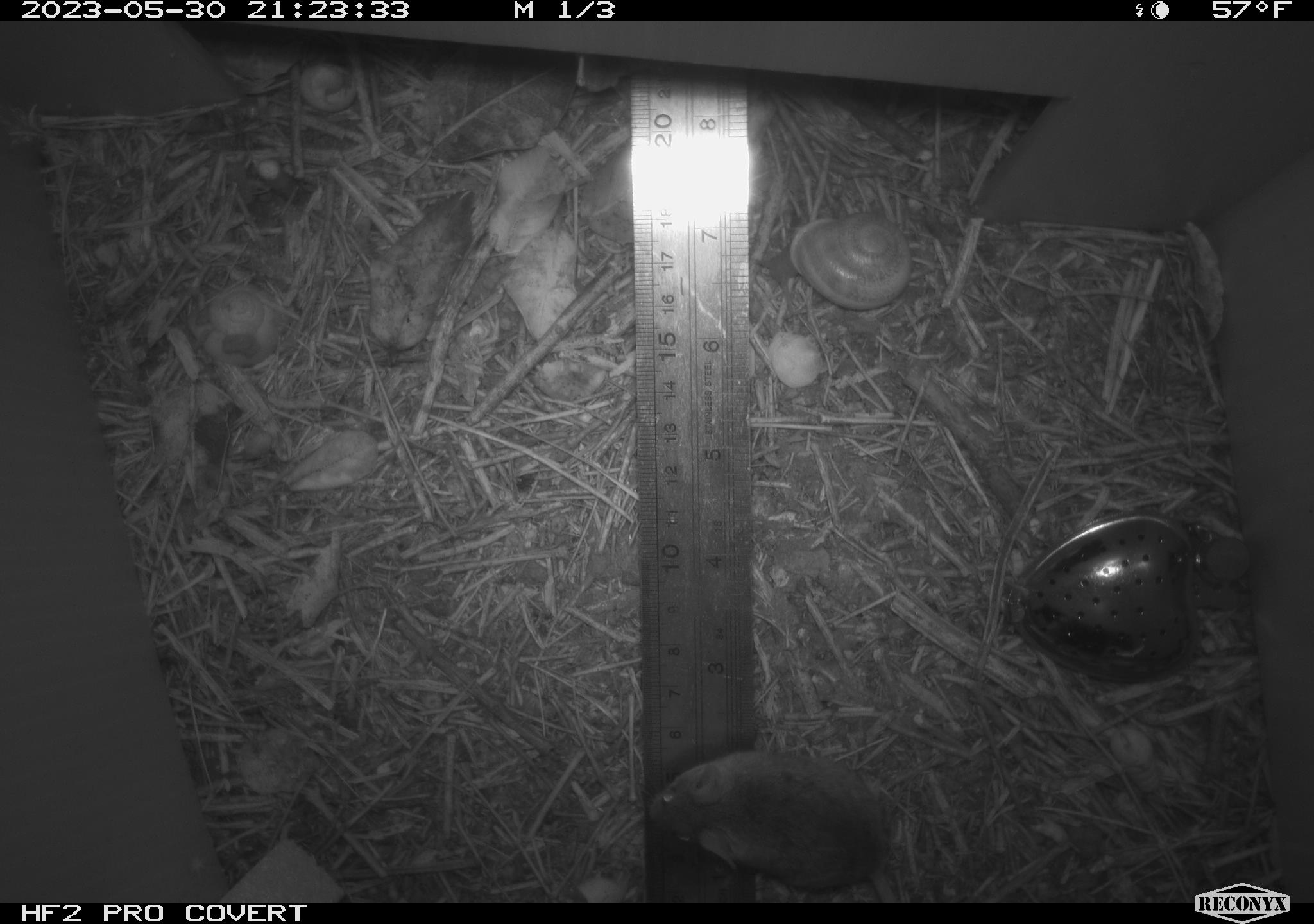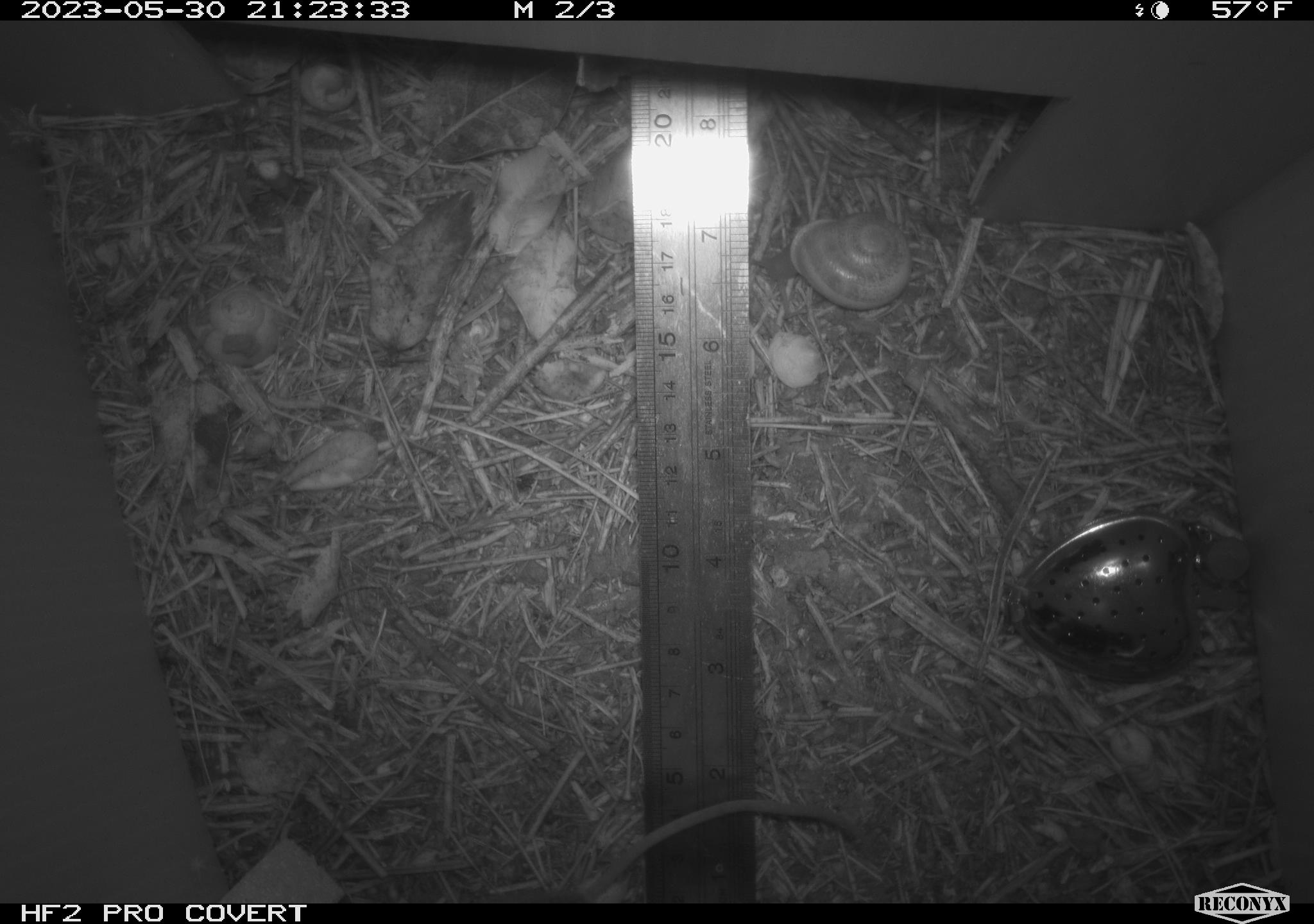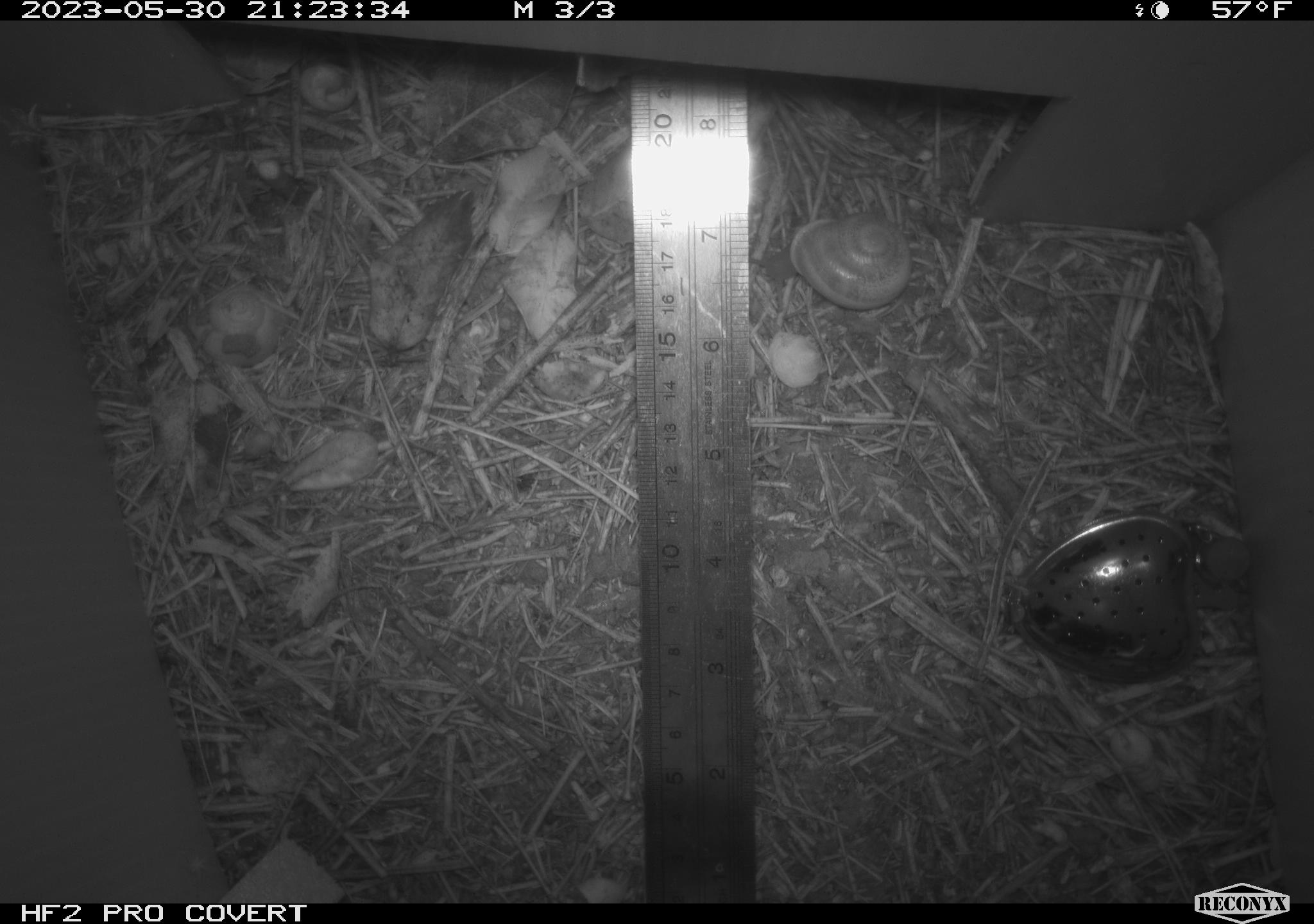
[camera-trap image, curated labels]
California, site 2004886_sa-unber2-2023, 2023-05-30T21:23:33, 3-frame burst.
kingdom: Animalia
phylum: Chordata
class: Mammalia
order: Rodentia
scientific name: Rodentia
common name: mouse species